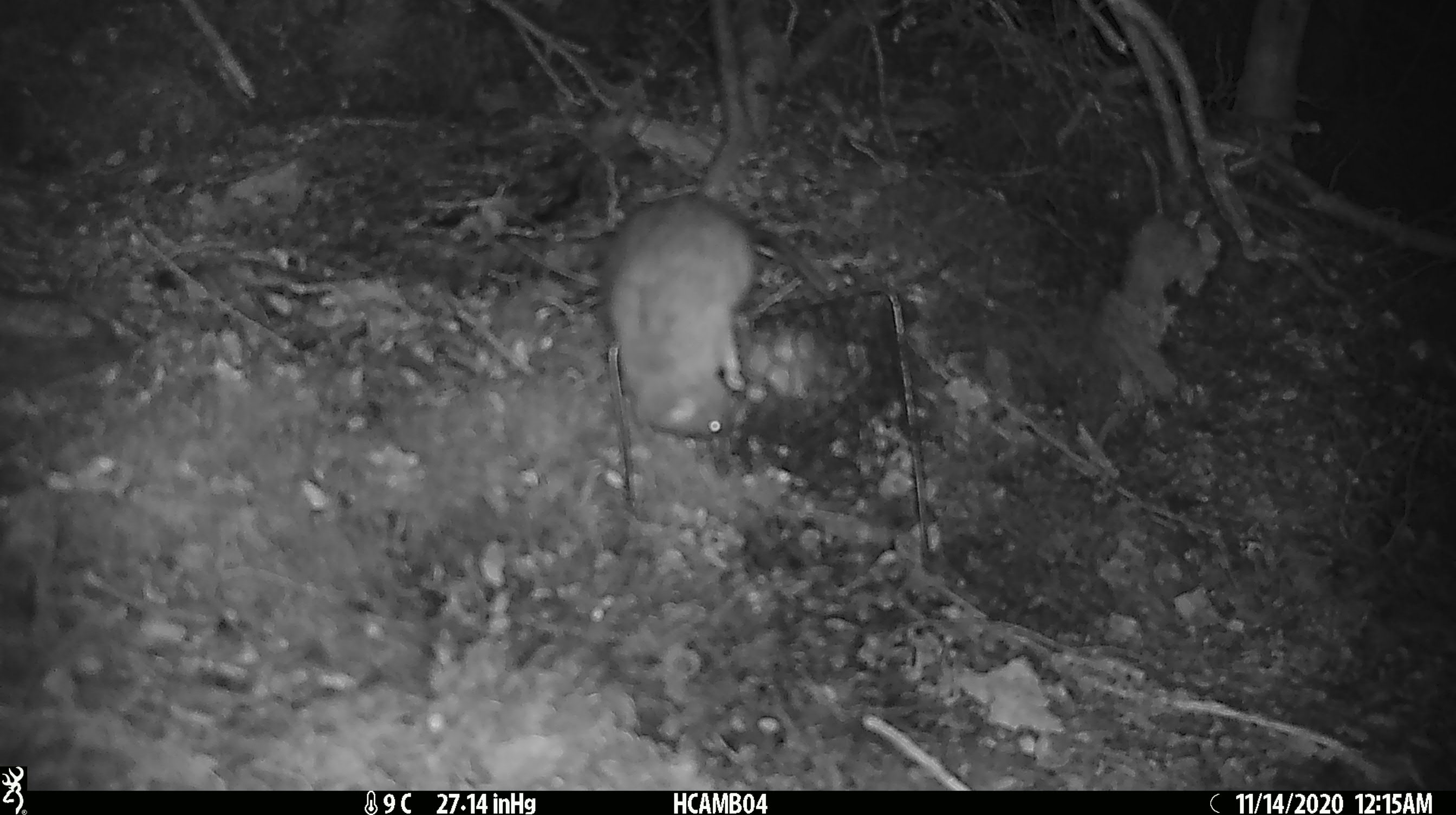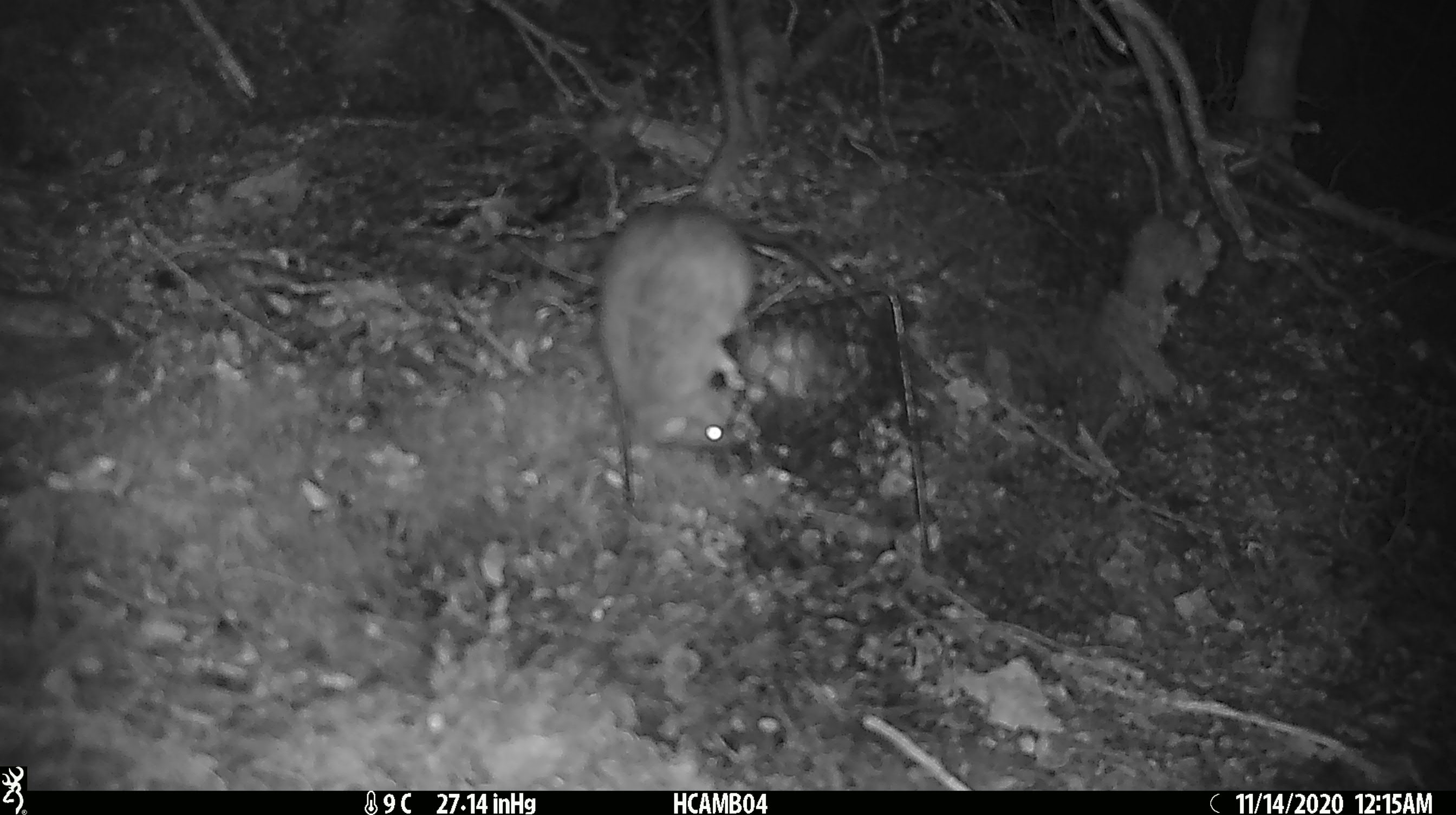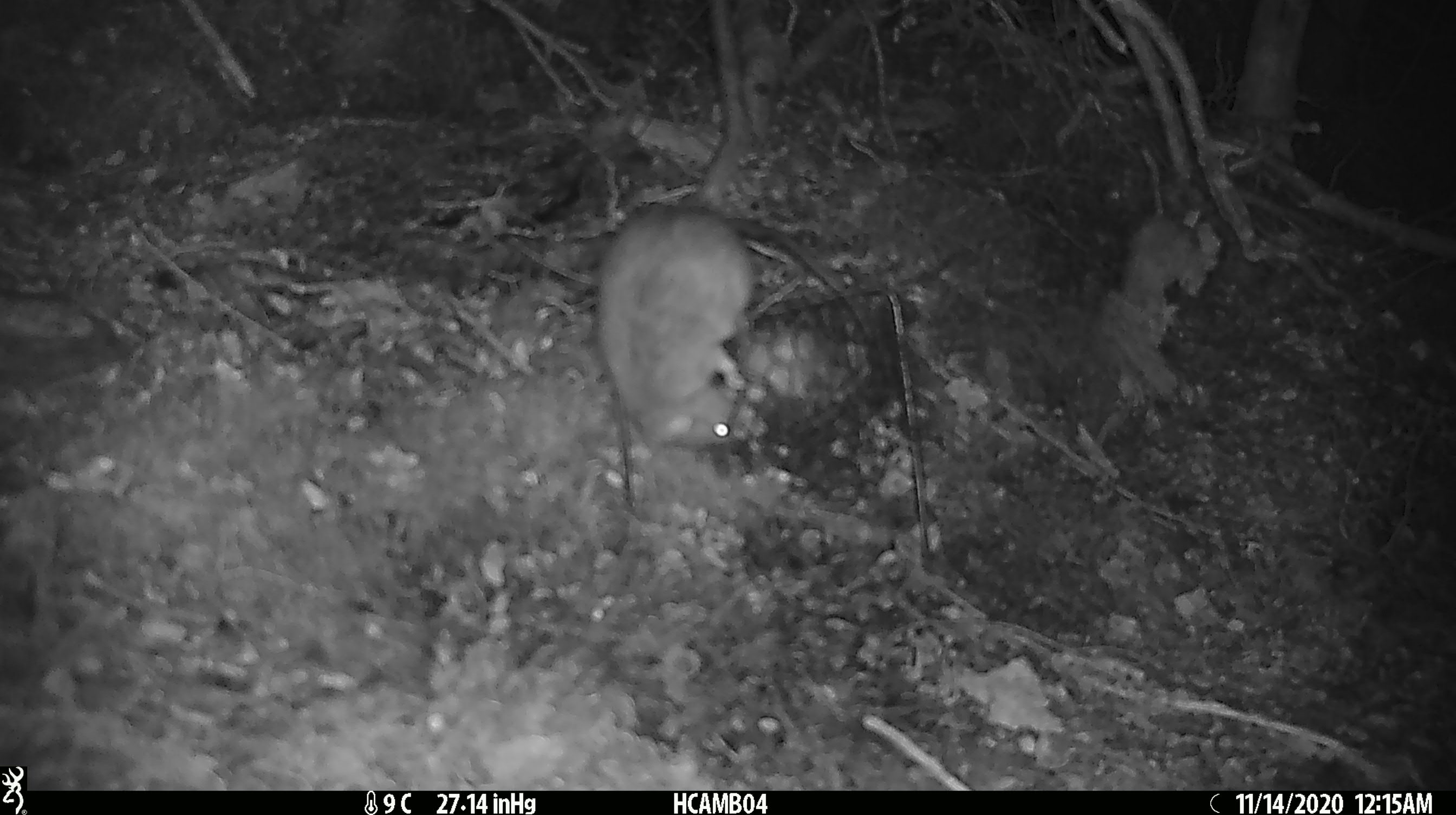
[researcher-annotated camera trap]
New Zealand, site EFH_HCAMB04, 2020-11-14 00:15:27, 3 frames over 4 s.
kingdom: Animalia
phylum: Chordata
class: Mammalia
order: Rodentia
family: Muridae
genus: Rattus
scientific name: Rattus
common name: rat